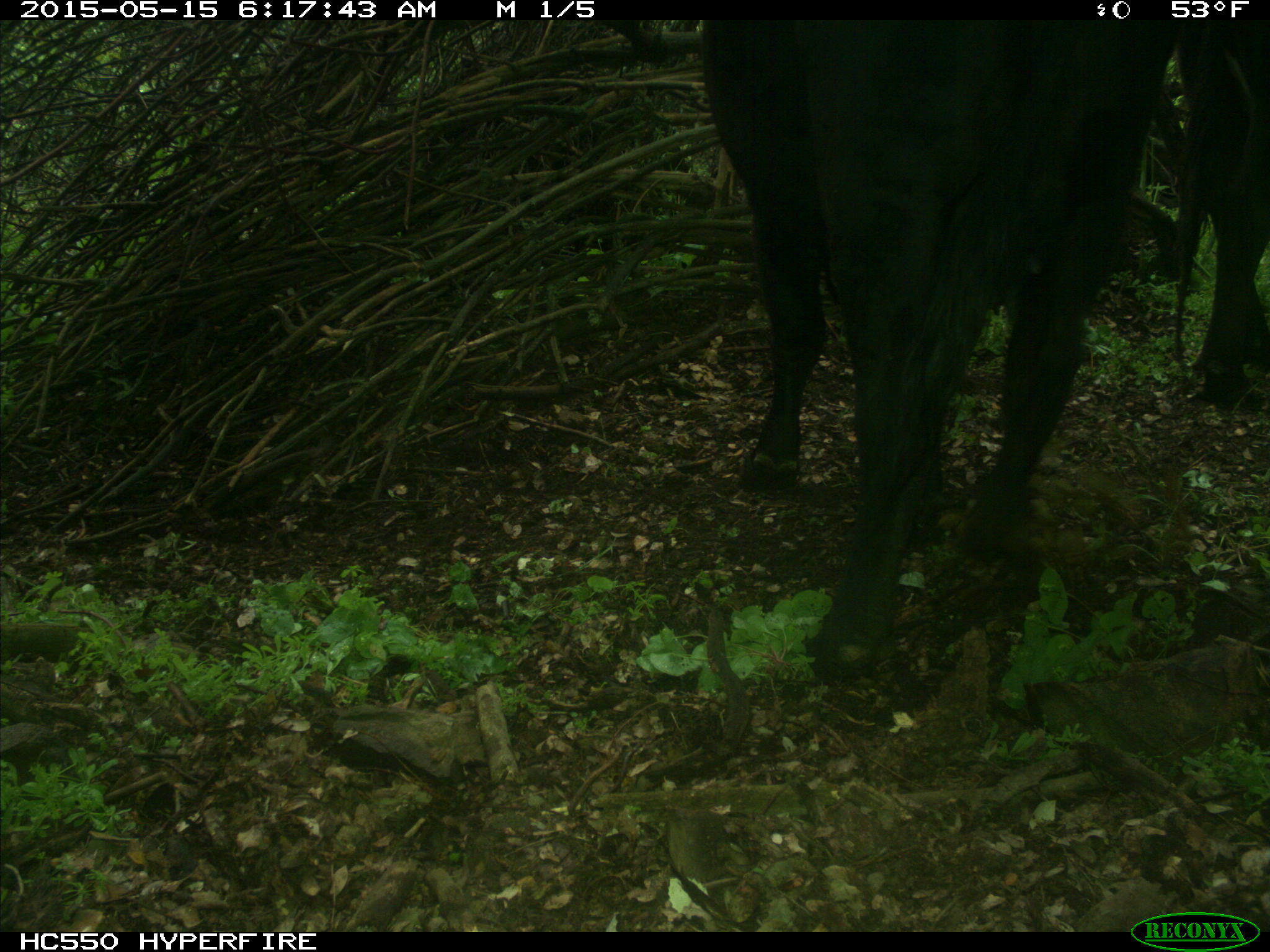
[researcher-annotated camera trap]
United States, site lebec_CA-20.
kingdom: Animalia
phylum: Chordata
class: Mammalia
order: Artiodactyla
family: Bovidae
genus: Bos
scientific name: Bos taurus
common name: domestic cow